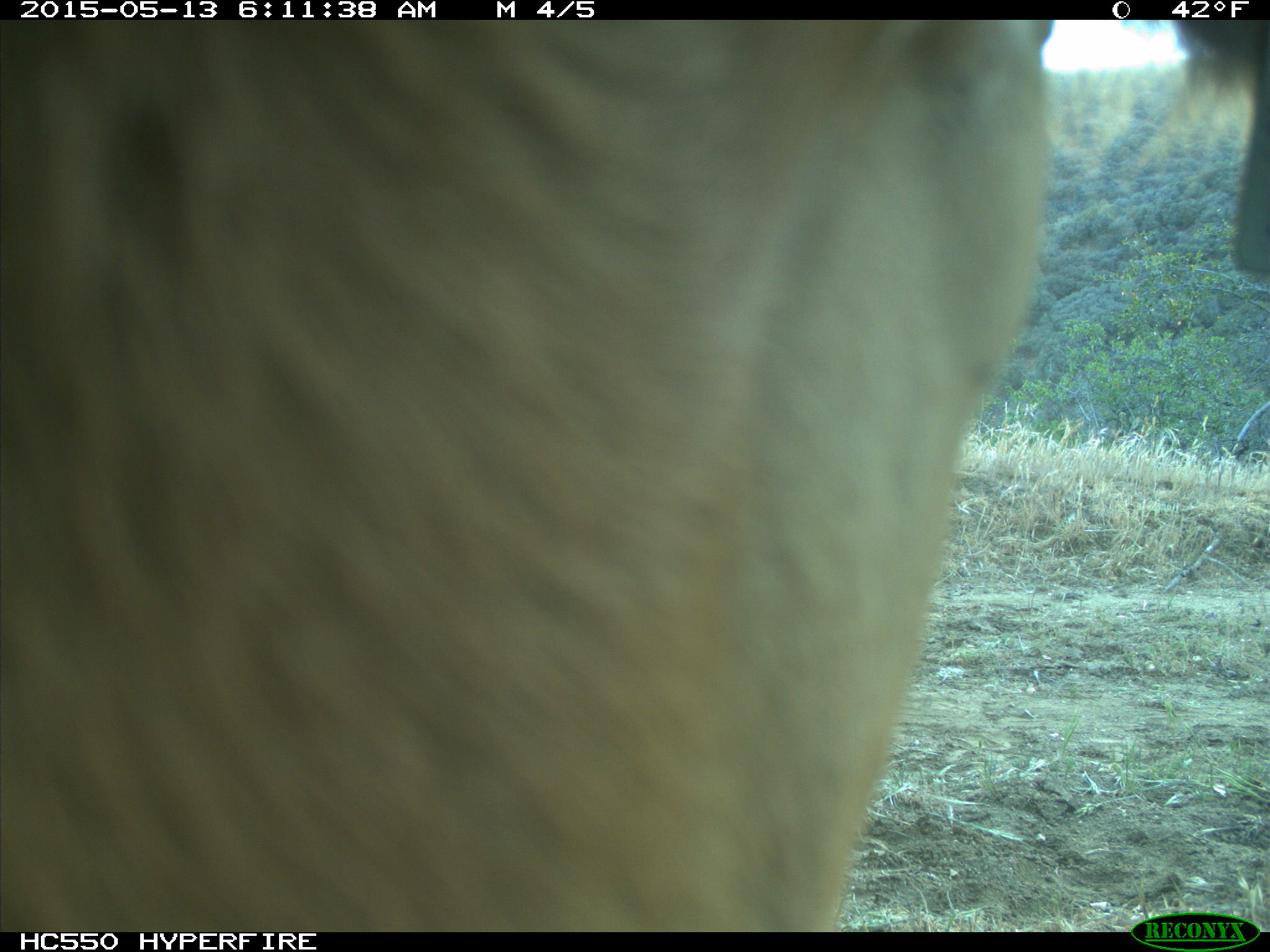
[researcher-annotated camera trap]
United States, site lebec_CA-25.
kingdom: Animalia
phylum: Chordata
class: Mammalia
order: Artiodactyla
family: Bovidae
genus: Bos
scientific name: Bos taurus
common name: domestic cow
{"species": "Bos taurus (domestic cow)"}